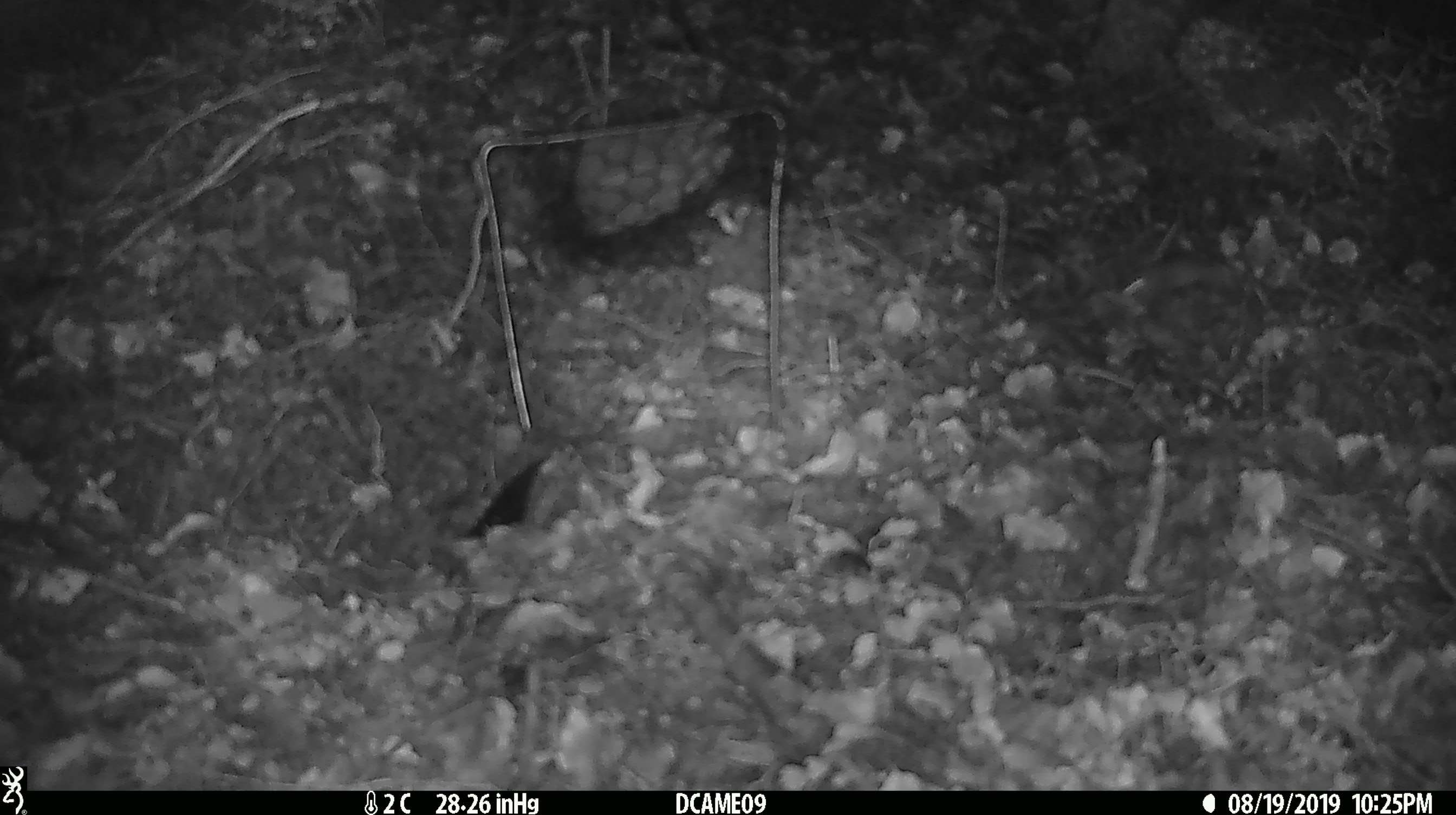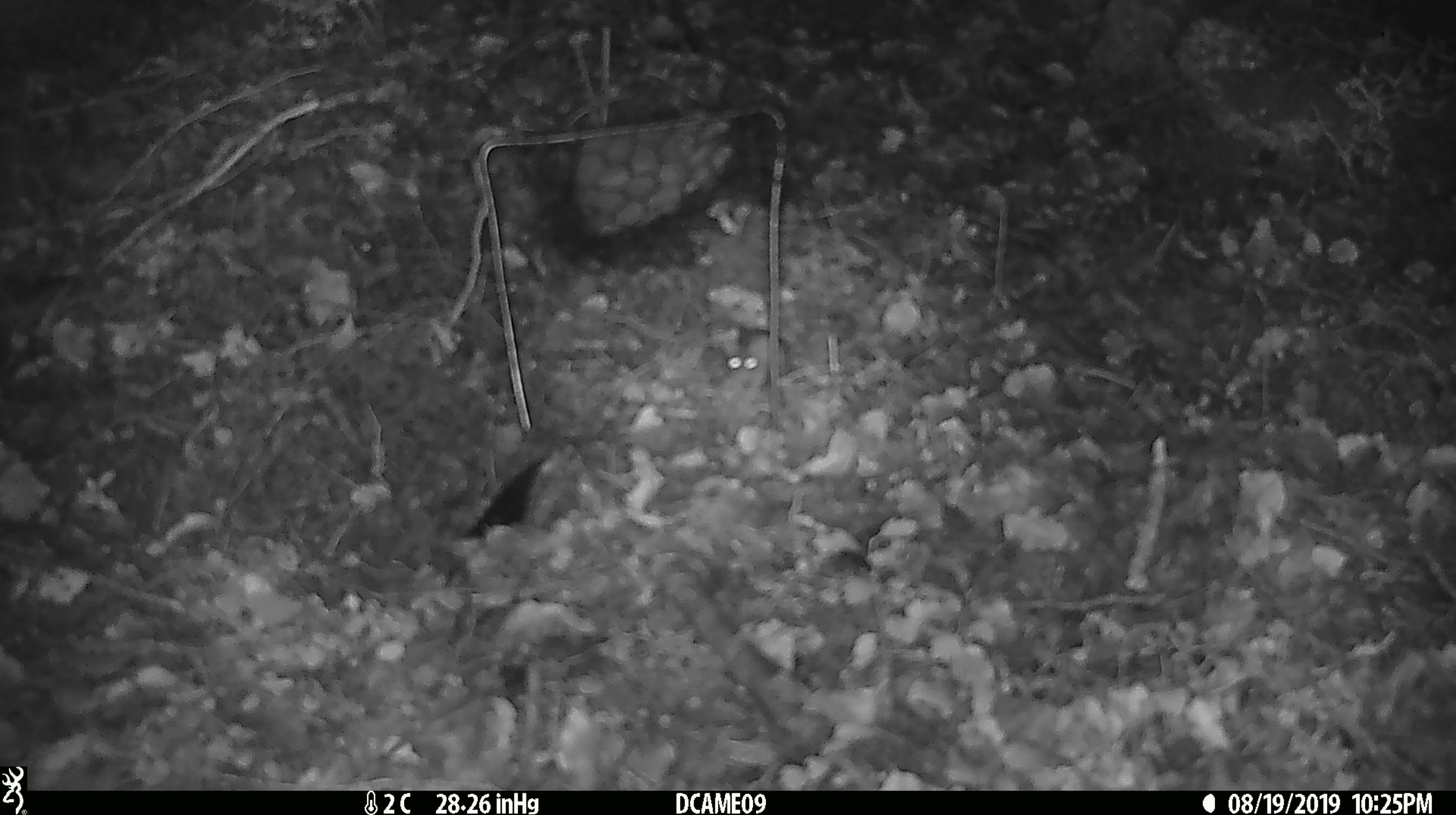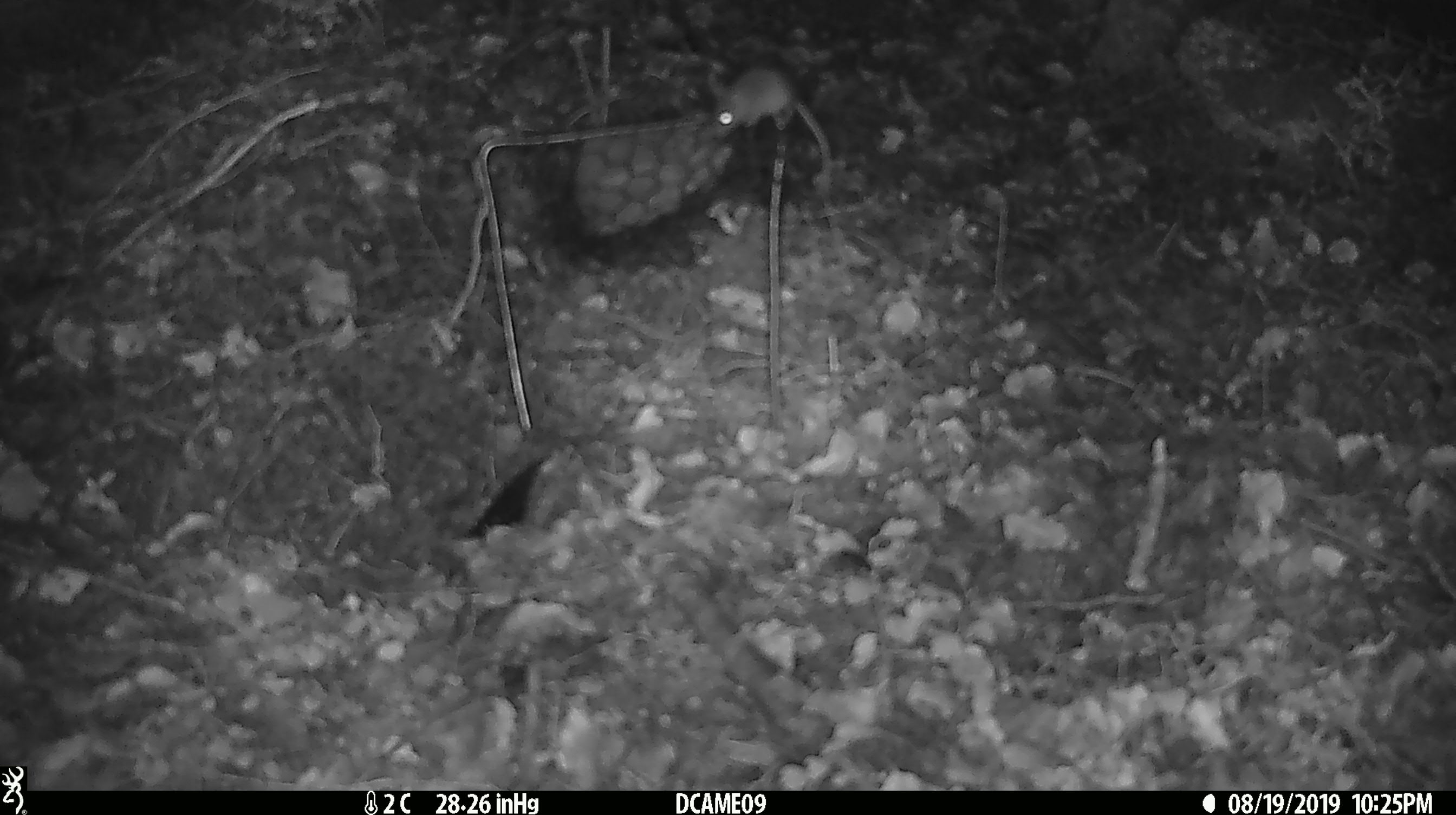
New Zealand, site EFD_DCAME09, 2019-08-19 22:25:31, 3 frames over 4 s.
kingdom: Animalia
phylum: Chordata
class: Mammalia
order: Rodentia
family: Muridae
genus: Mus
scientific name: Mus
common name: mouse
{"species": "mouse (Mus)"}